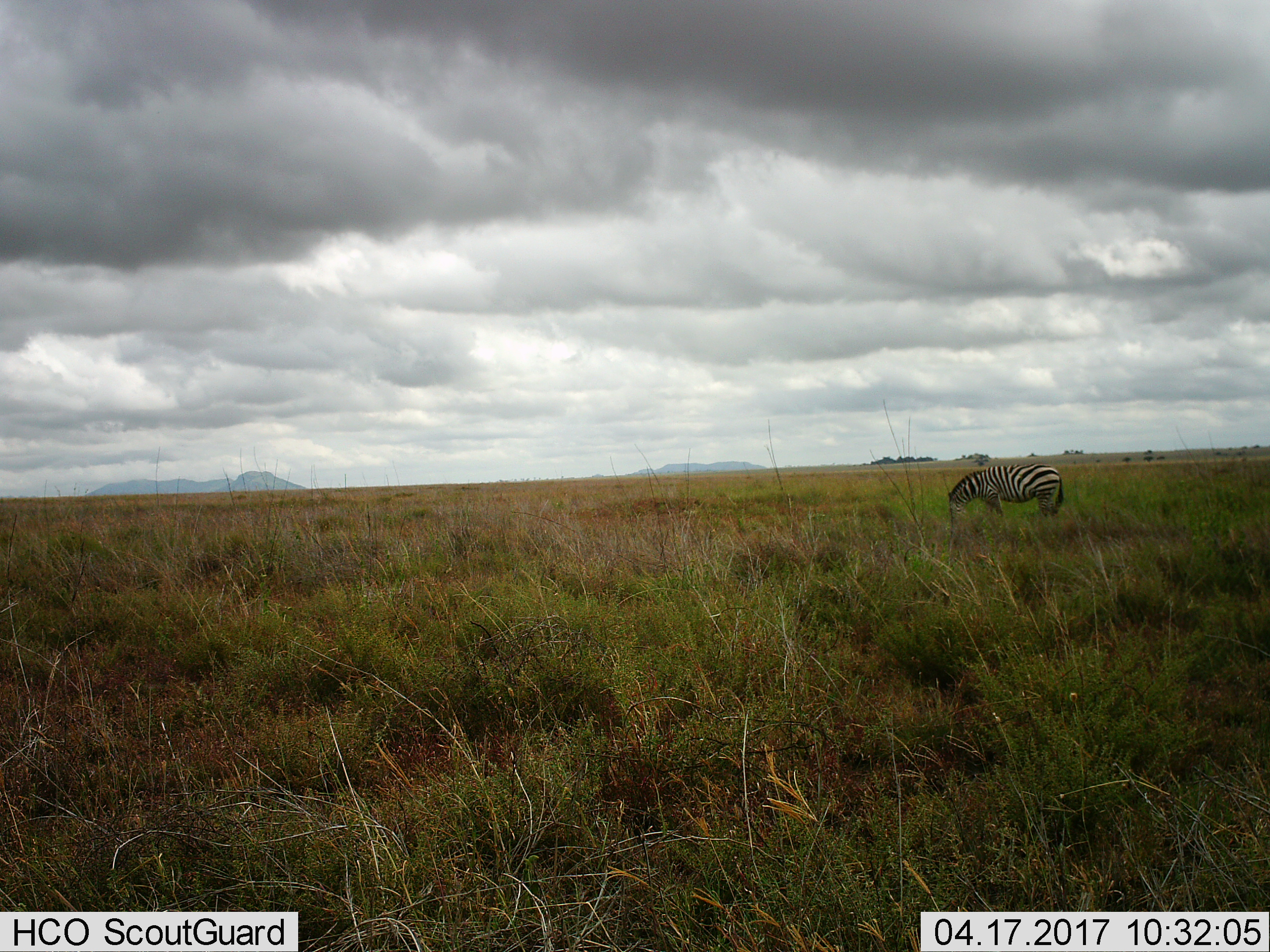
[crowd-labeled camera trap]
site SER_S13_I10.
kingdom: Animalia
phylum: Chordata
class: Mammalia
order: Perissodactyla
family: Equidae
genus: Equus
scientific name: Equus quagga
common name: plains zebra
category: zebraplains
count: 1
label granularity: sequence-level